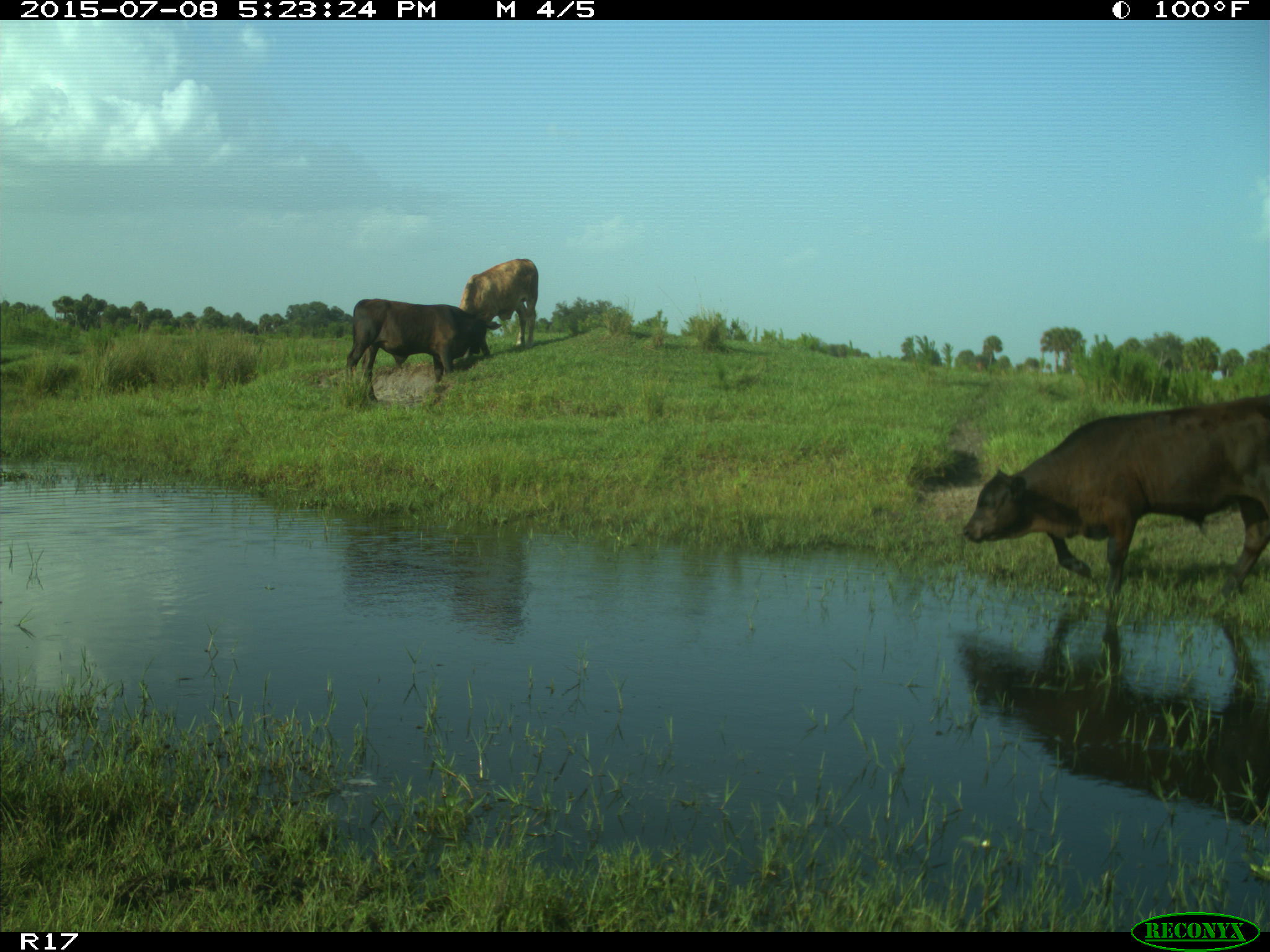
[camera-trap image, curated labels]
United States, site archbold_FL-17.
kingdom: Animalia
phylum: Chordata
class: Mammalia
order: Artiodactyla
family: Bovidae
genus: Bos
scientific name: Bos taurus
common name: domestic cow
Bos taurus (domestic cow).